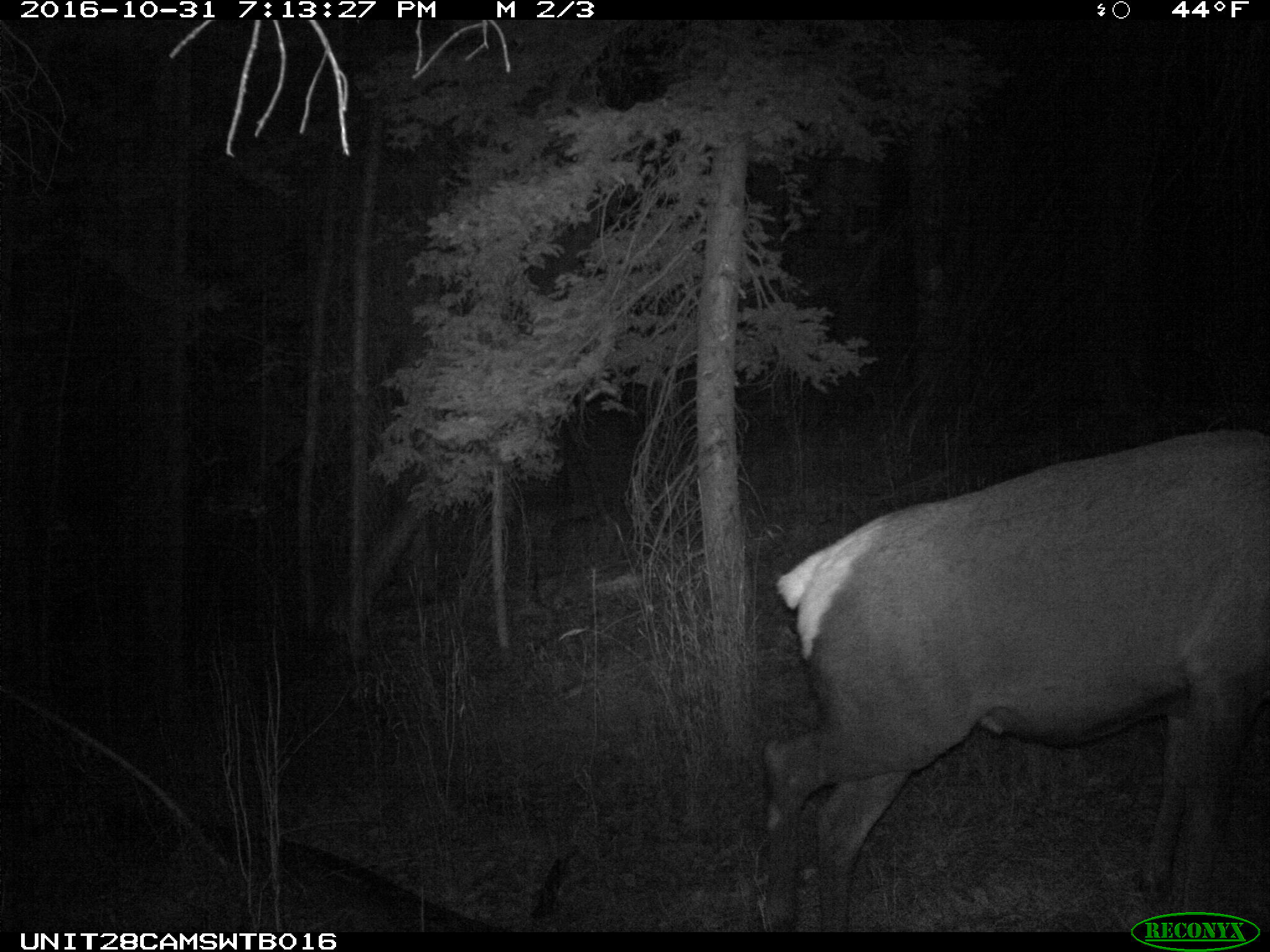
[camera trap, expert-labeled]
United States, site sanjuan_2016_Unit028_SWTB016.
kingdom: Animalia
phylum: Chordata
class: Mammalia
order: Artiodactyla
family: Cervidae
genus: Cervus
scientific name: Cervus elaphus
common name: red deer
Cervus elaphus (red deer).